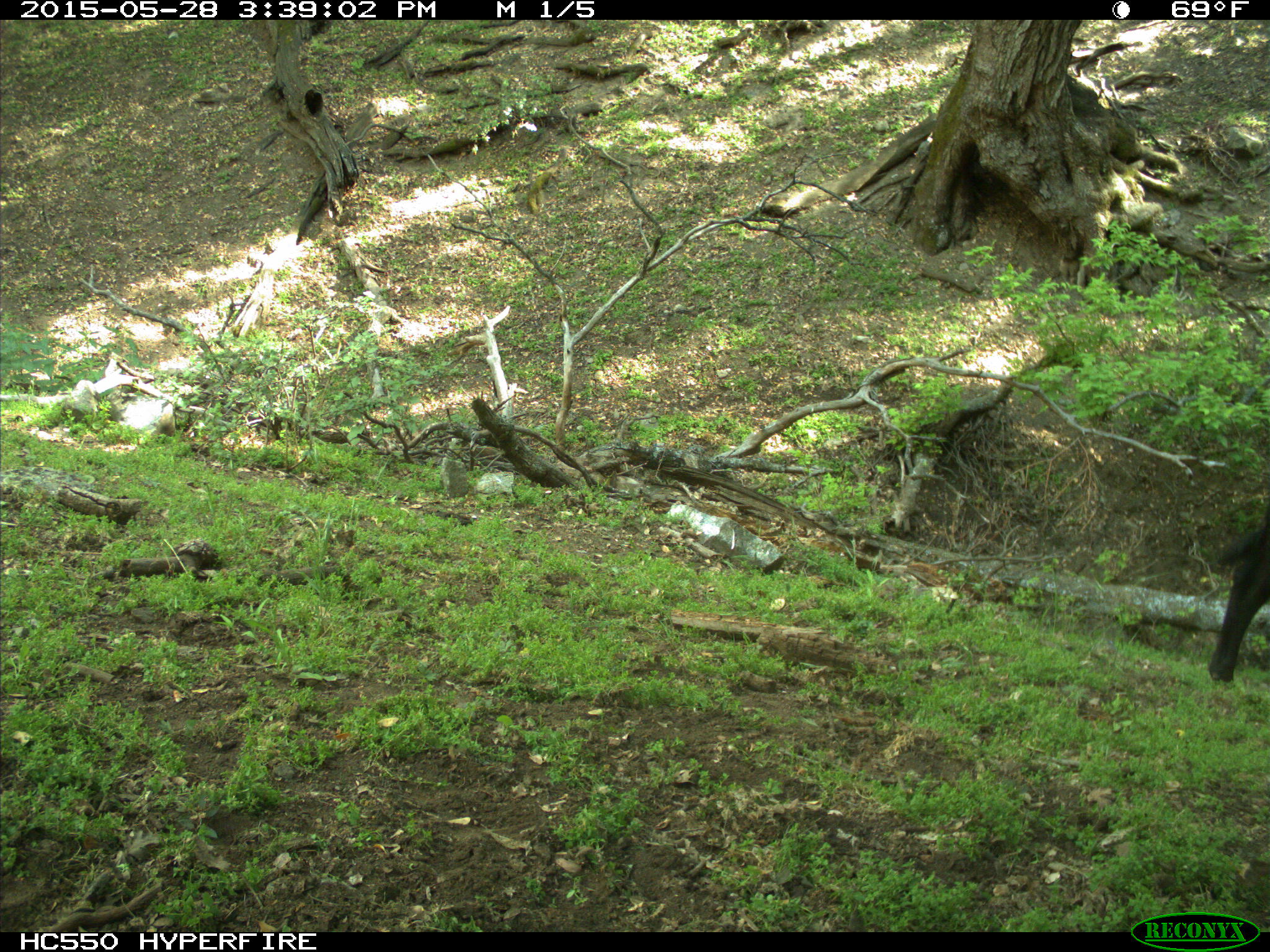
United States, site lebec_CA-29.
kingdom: Animalia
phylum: Chordata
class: Mammalia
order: Artiodactyla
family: Bovidae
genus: Bos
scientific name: Bos taurus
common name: domestic cow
Bos taurus (domestic cow).